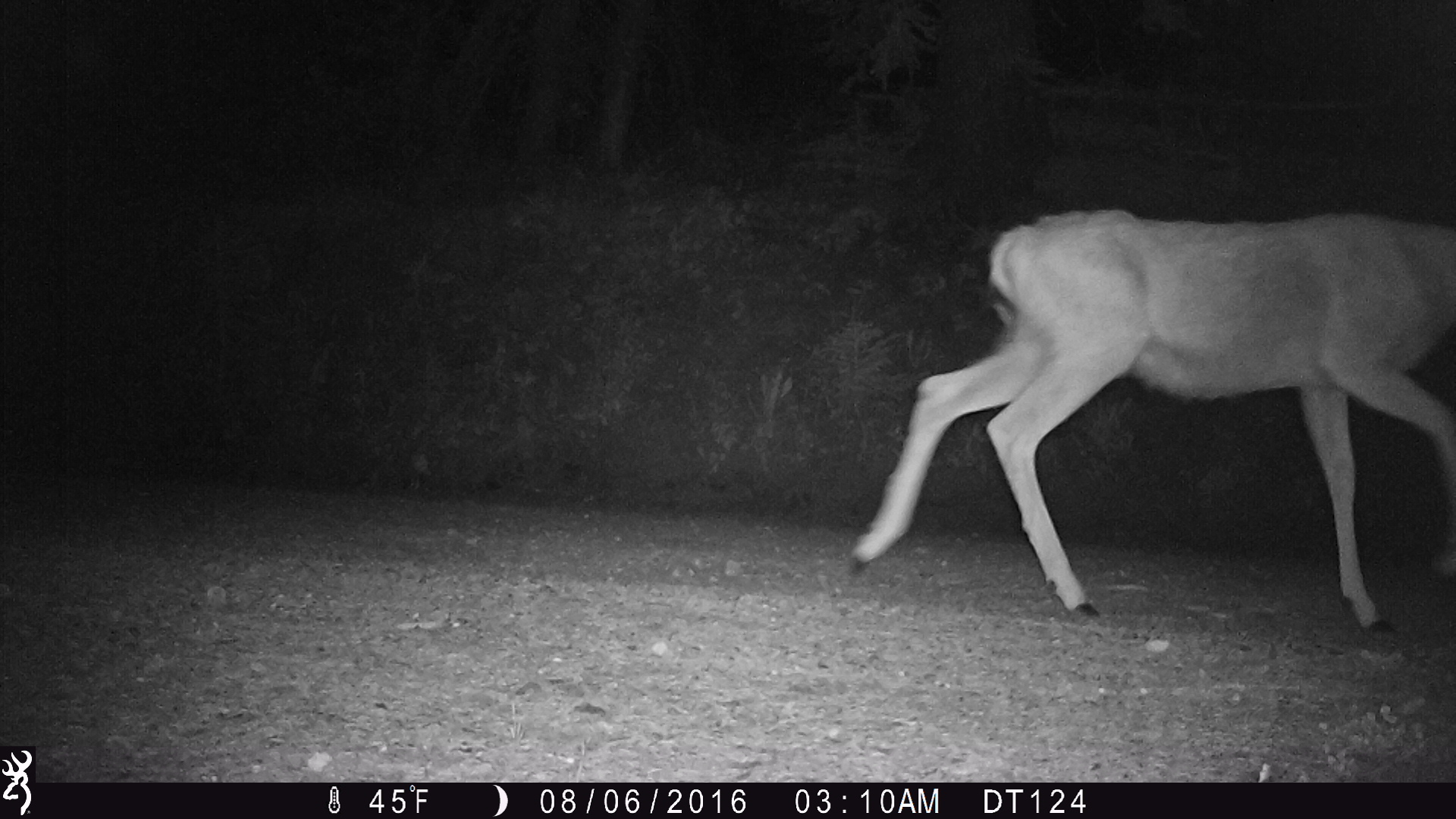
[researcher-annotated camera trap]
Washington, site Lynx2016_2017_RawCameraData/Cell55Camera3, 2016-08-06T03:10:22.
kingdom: Animalia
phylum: Chordata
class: Mammalia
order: Artiodactyla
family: Cervidae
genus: Odocoileus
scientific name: Odocoileus hemionus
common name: mule deer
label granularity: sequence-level